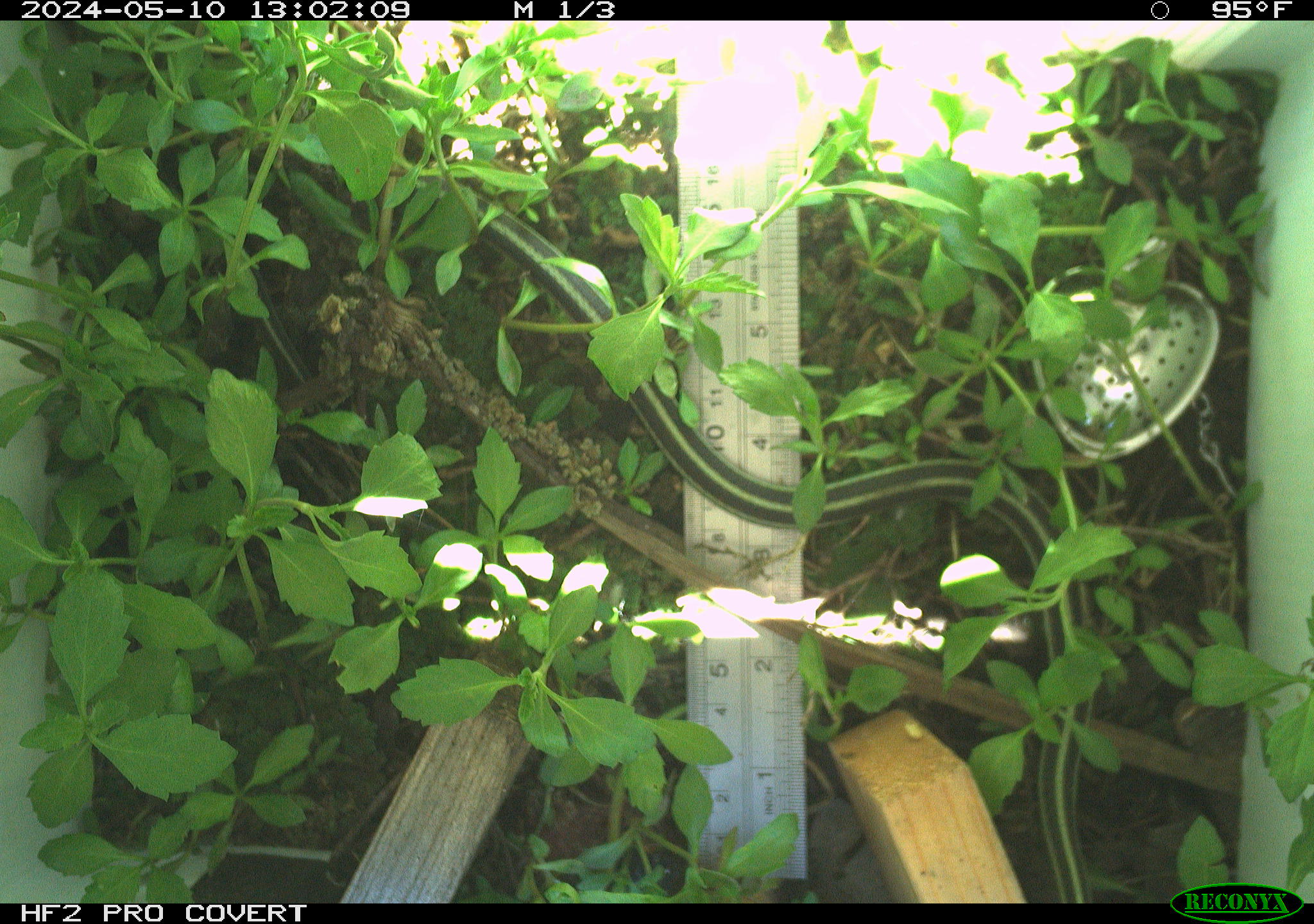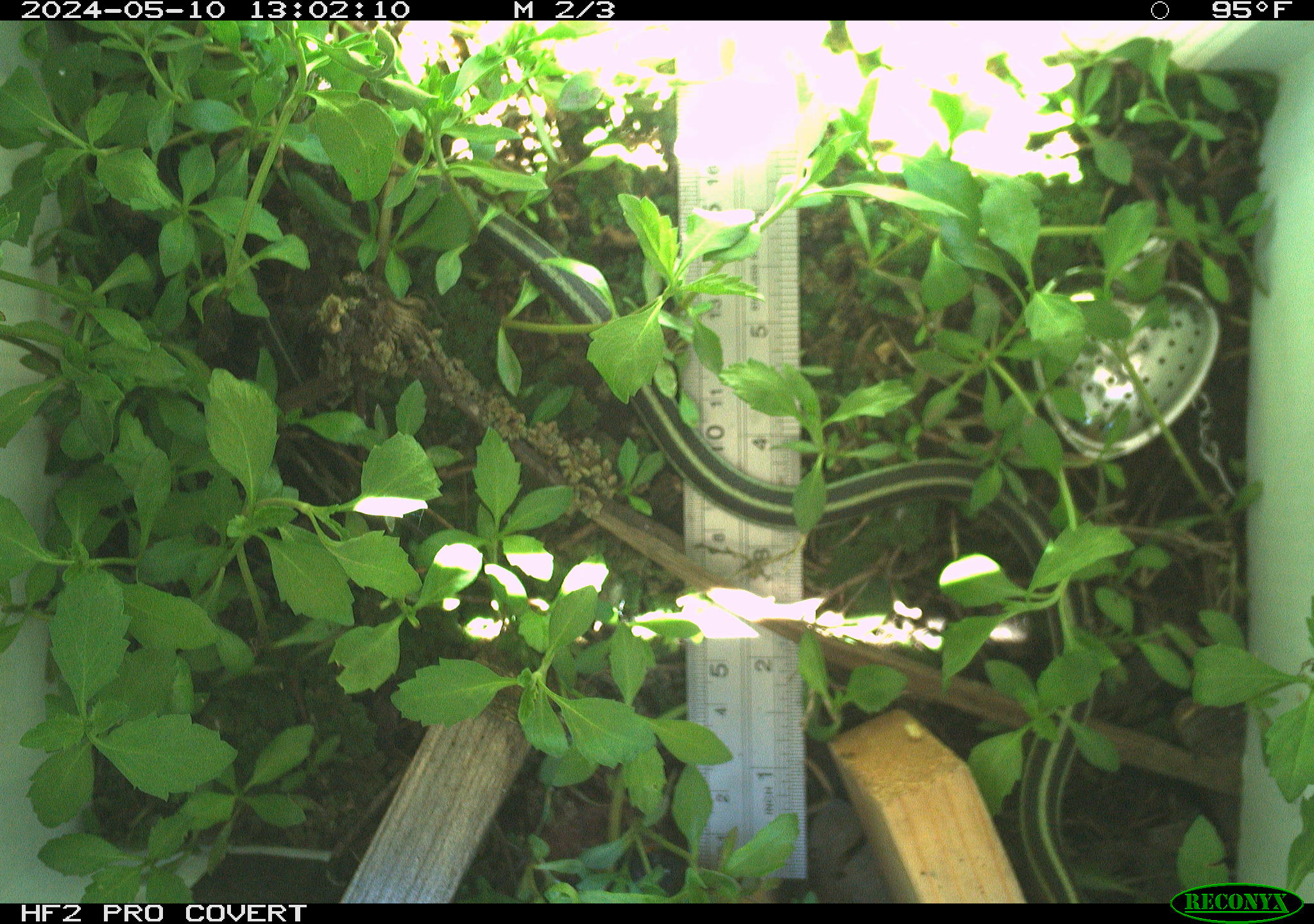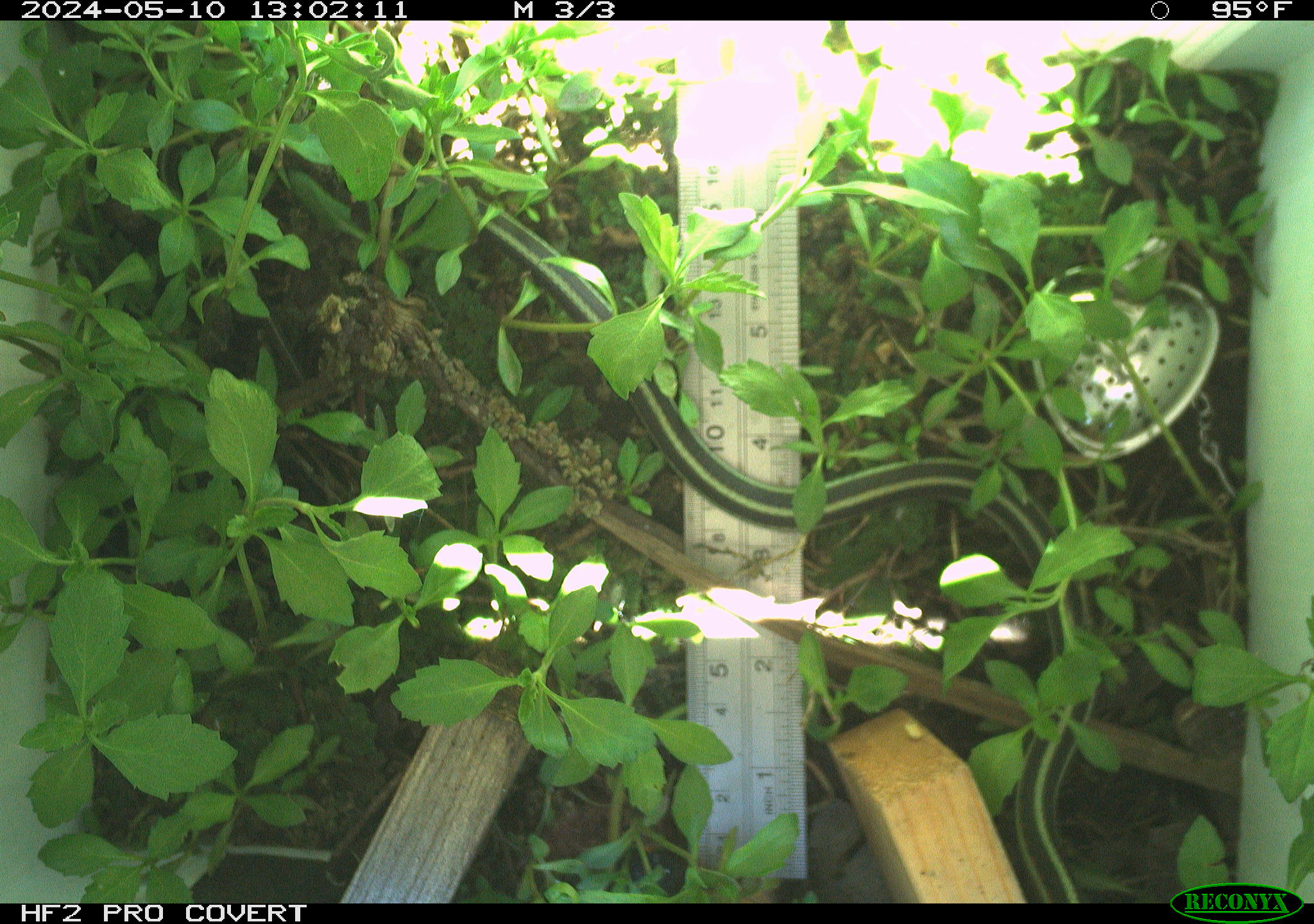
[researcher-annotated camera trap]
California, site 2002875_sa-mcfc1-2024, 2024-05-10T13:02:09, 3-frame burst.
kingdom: Animalia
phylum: Chordata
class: Reptilia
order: Squamata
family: Colubridae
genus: Thamnophis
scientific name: Thamnophis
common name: american gartersnakes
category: thamnophis species